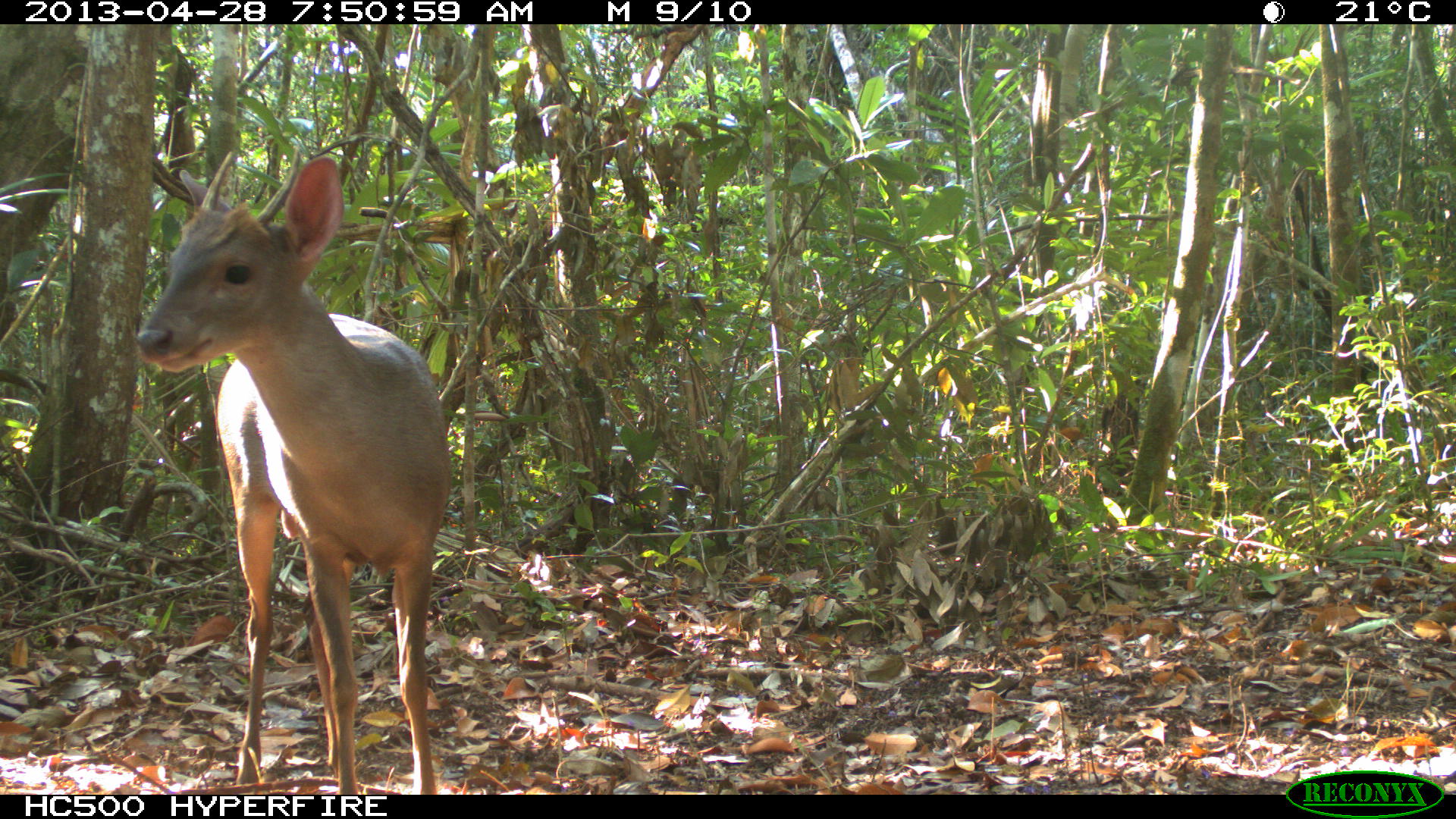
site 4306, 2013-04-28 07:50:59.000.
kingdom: Animalia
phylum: Chordata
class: Mammalia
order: Artiodactyla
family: Cervidae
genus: Odocoileus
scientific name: Odocoileus pandora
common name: yucatán brown brocket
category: mazama pandora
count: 1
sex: male